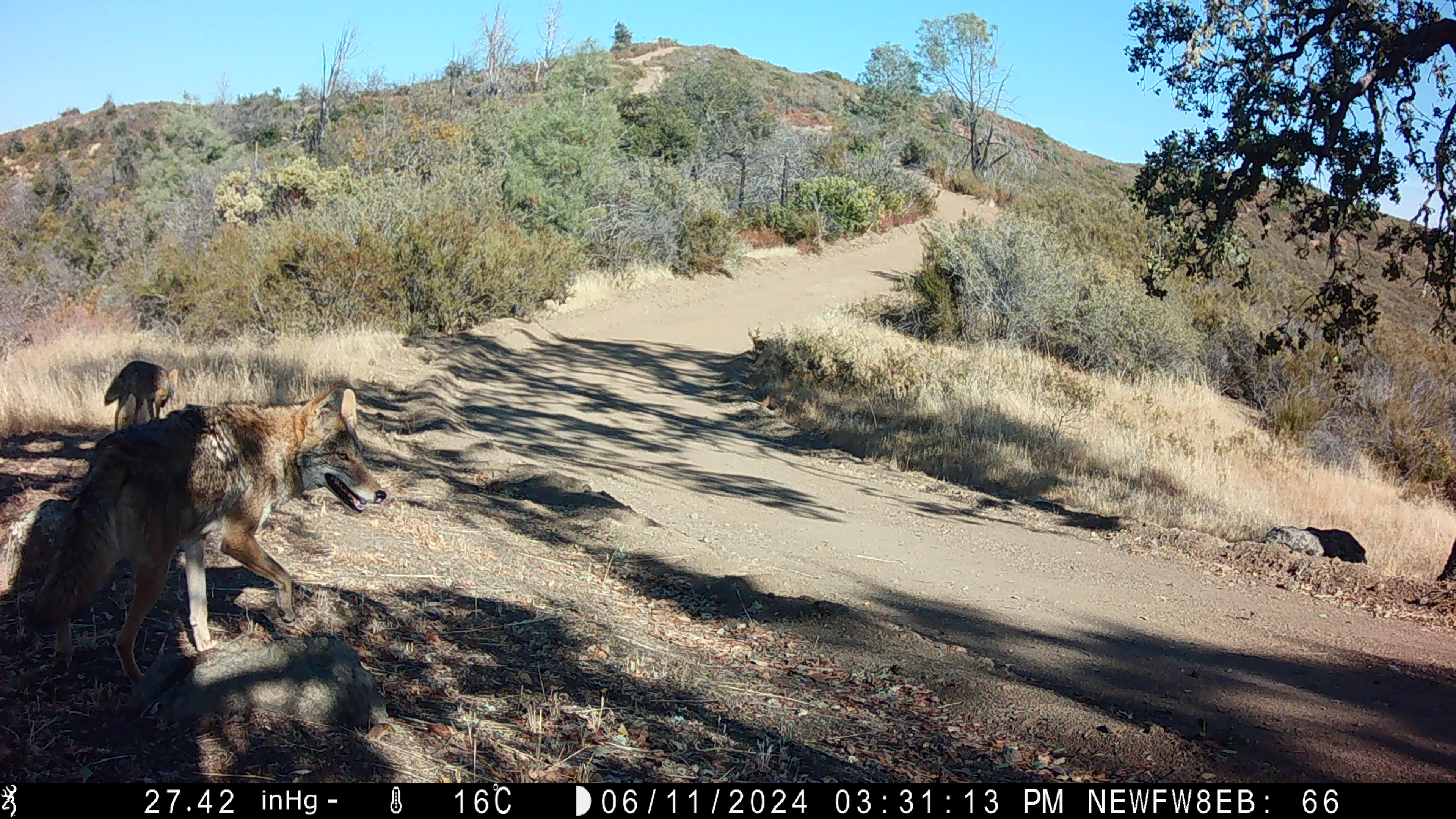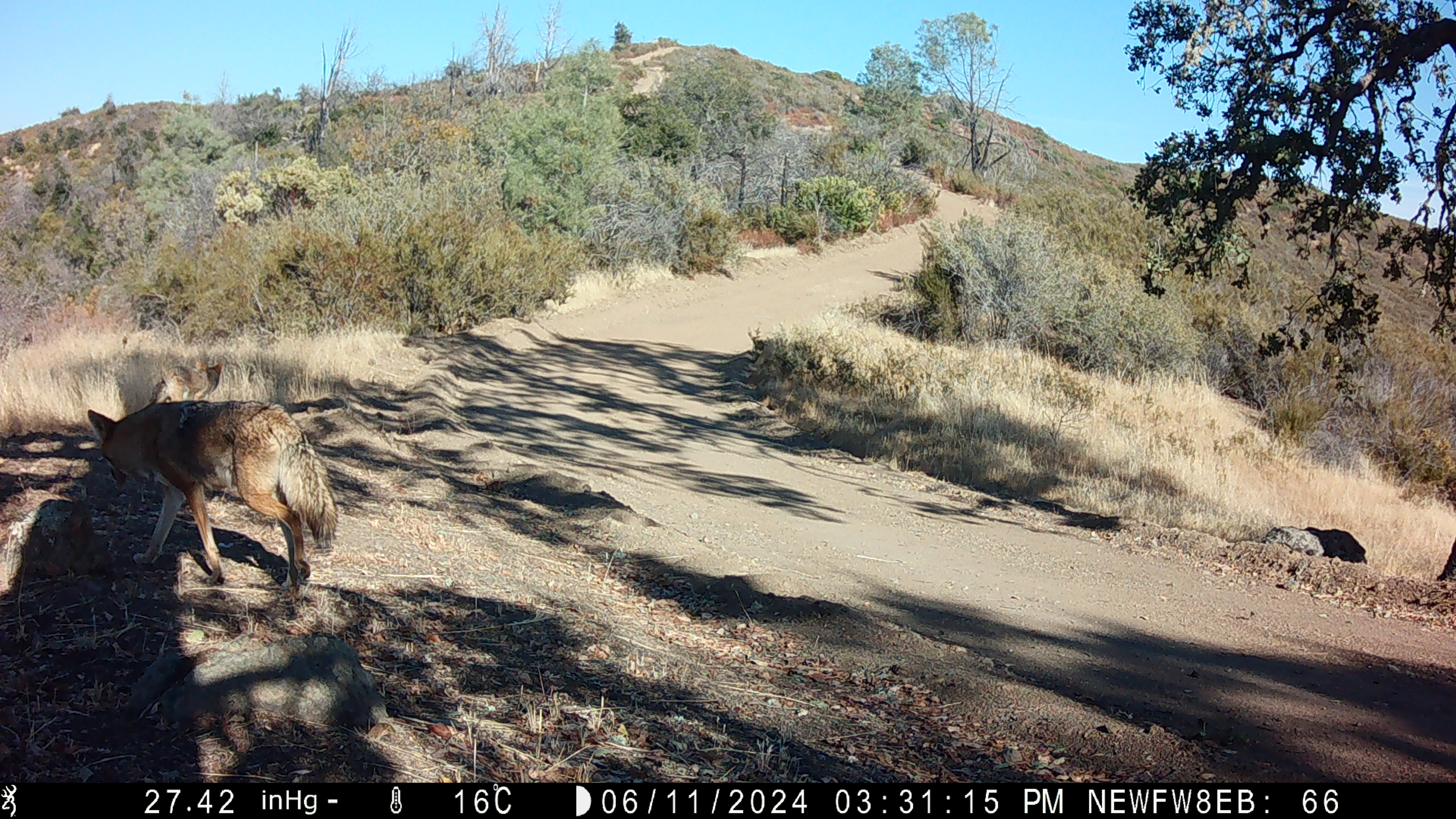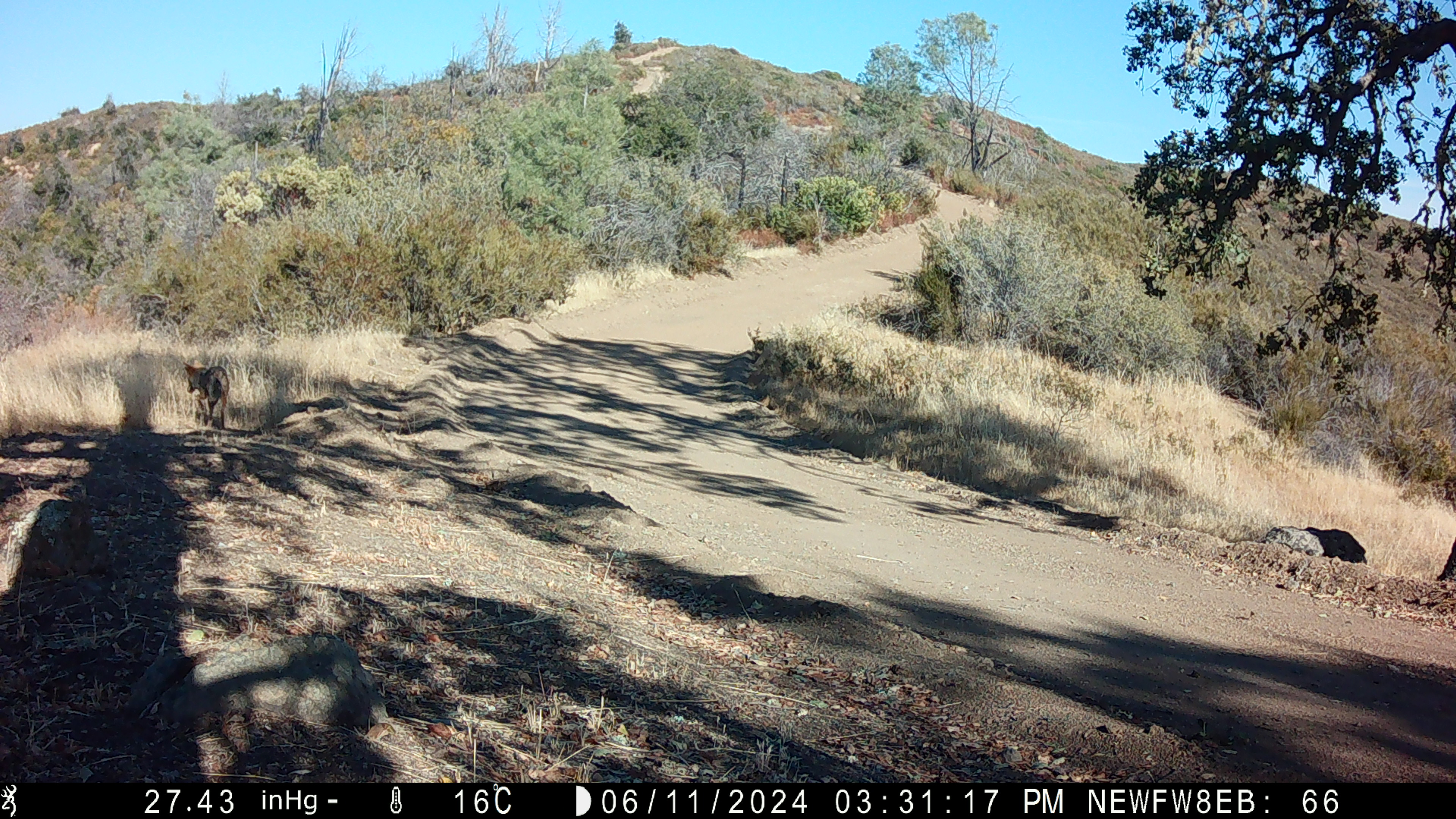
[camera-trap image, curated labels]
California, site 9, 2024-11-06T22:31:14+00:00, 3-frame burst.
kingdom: Animalia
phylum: Chordata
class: Mammalia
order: Carnivora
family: Canidae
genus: Canis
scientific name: Canis latrans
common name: coyote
Coyote (Canis latrans).